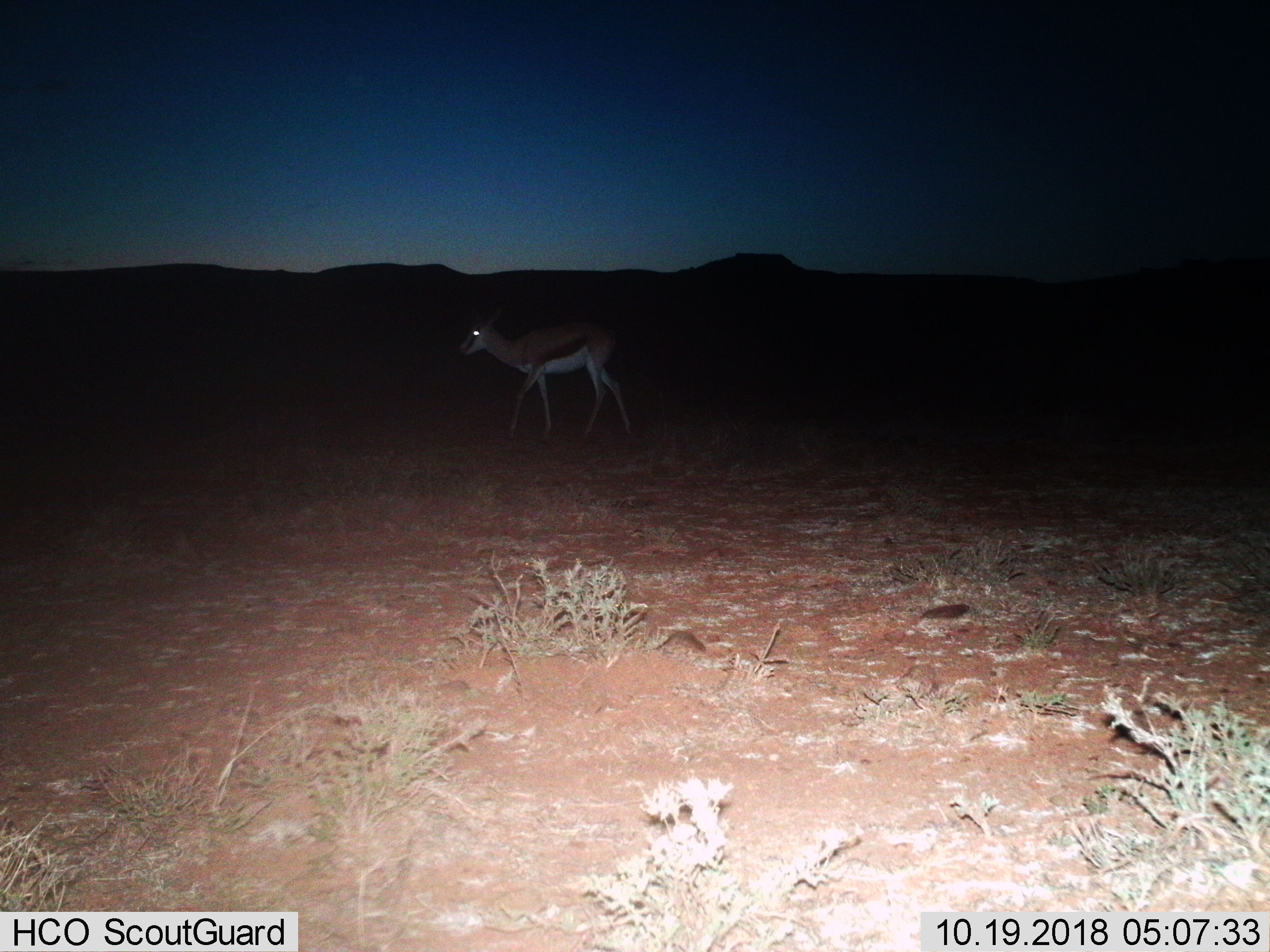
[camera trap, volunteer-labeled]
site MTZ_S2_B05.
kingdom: Animalia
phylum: Chordata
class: Mammalia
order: Artiodactyla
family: Bovidae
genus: Antidorcas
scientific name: Antidorcas marsupialis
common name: springbok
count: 1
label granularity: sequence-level